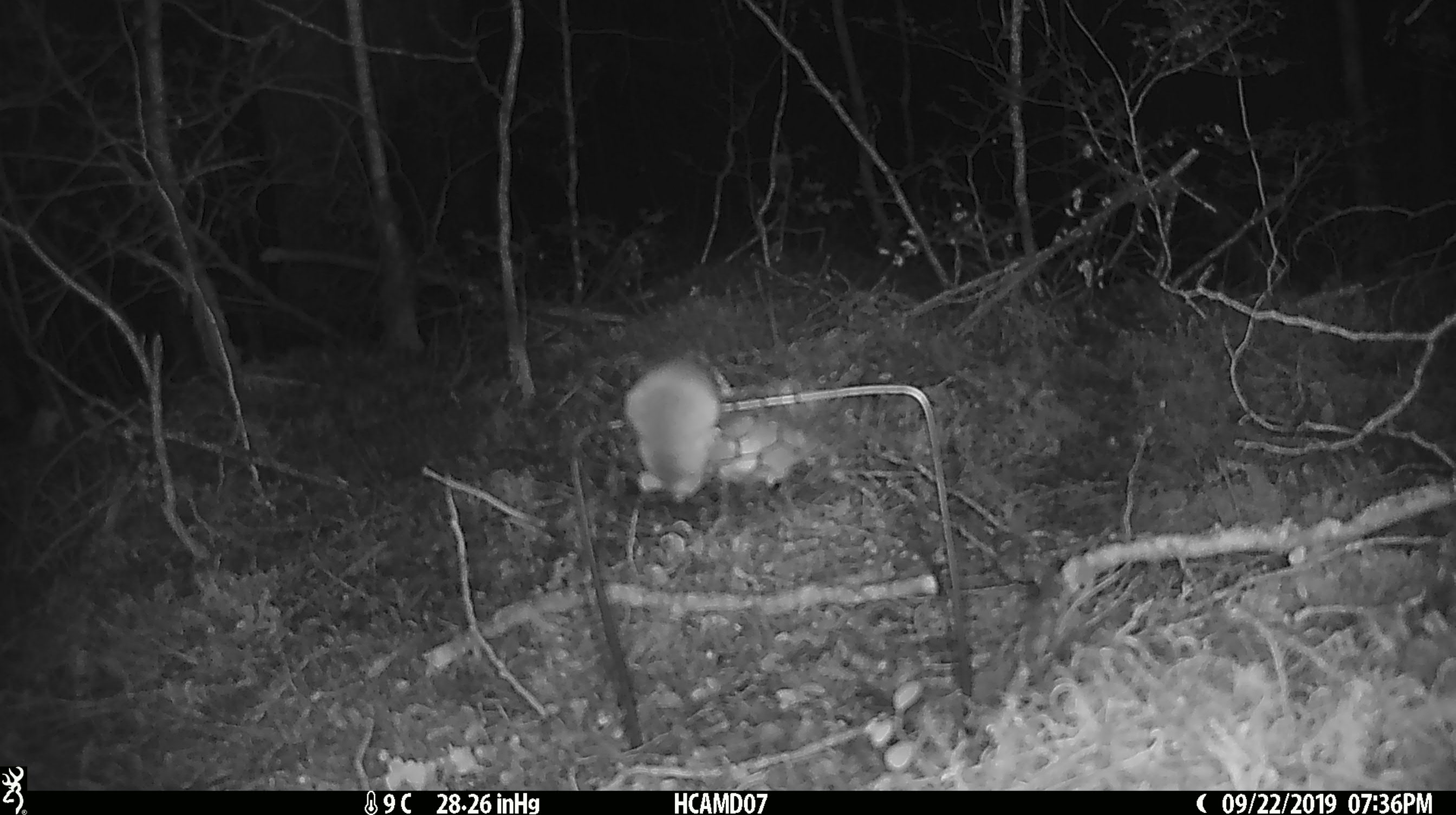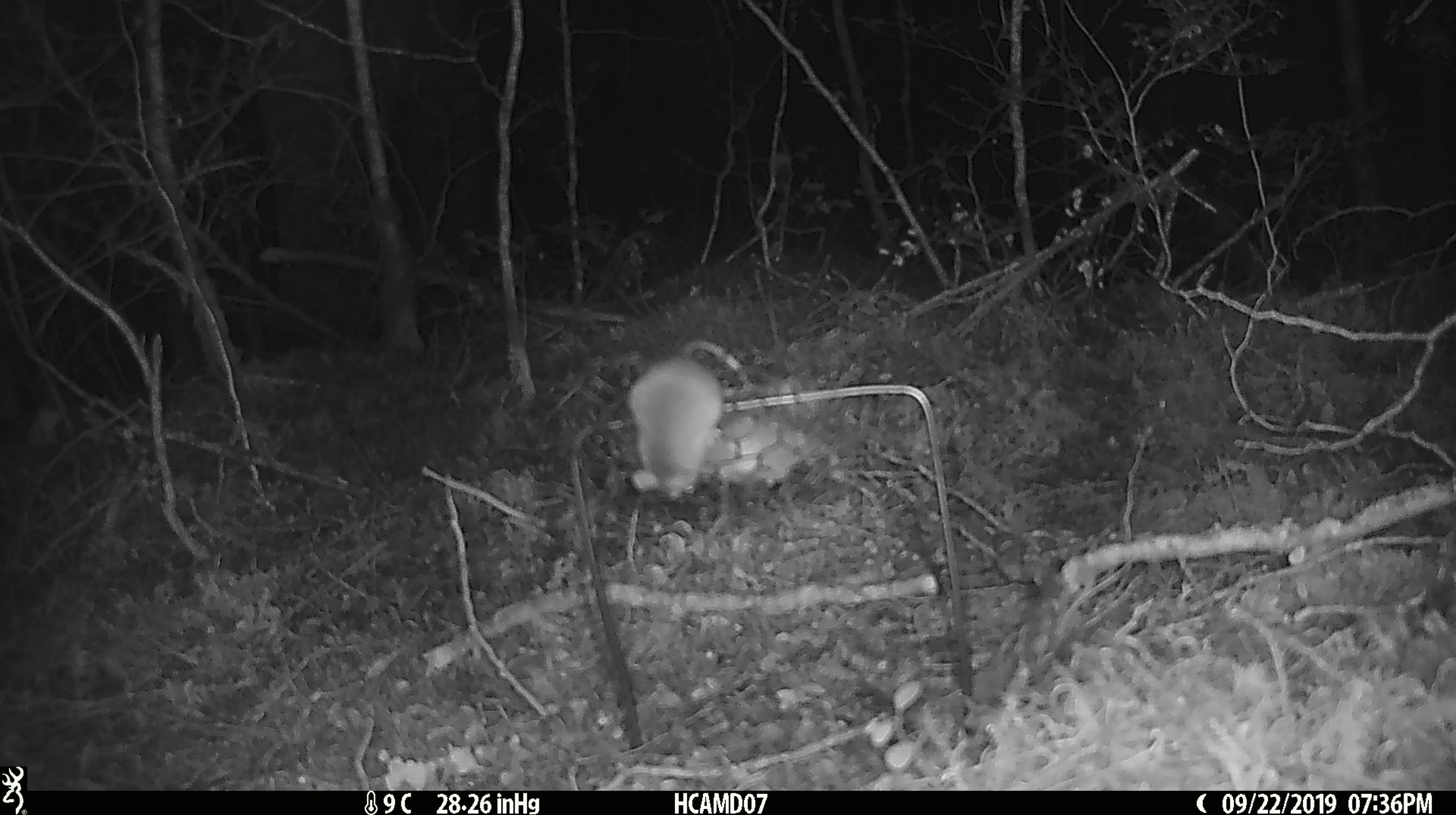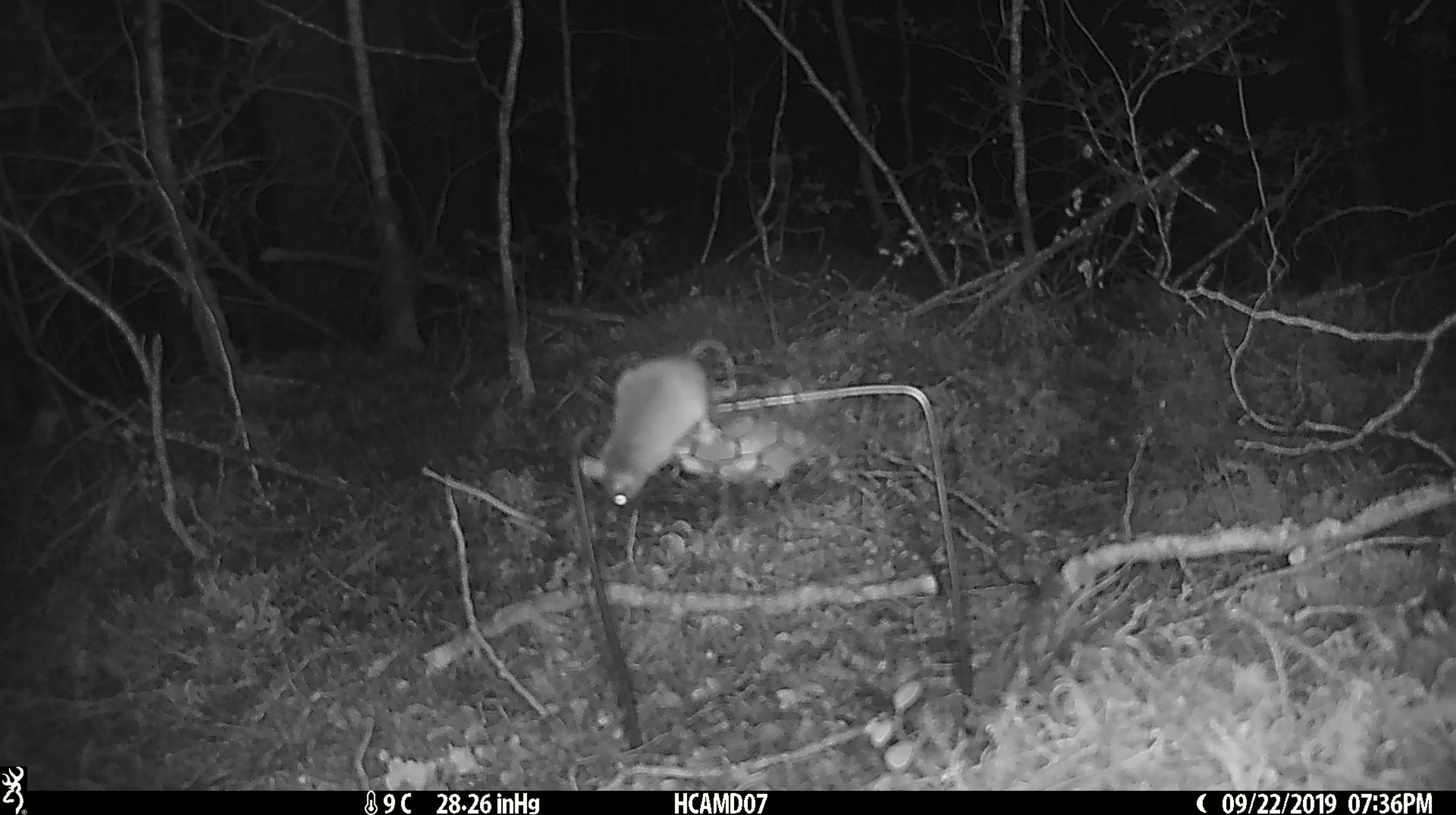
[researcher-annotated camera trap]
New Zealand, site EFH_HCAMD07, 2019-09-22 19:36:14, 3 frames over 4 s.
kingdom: Animalia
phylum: Chordata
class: Mammalia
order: Rodentia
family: Muridae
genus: Mus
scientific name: Mus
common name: mouse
Mouse (Mus).